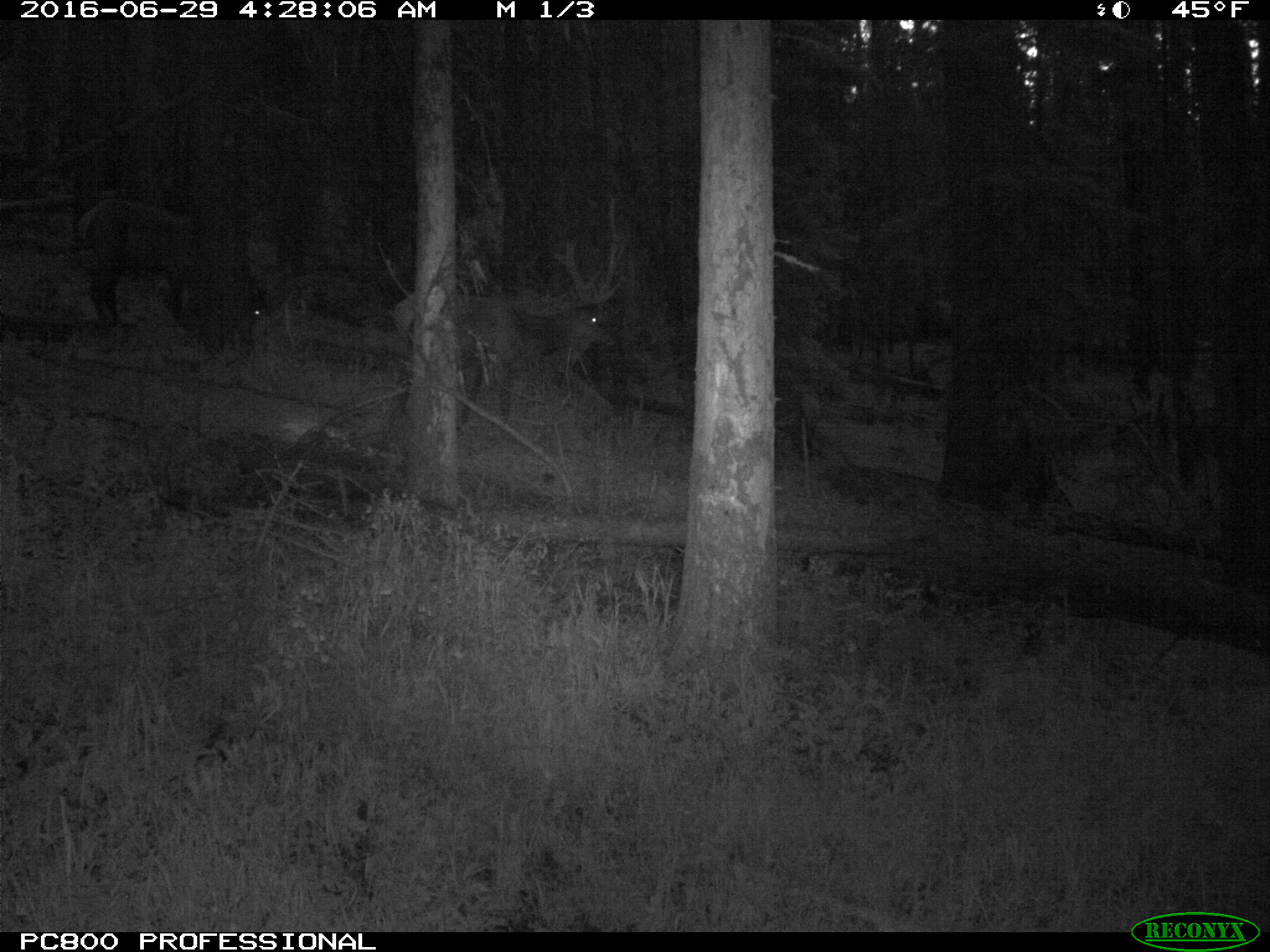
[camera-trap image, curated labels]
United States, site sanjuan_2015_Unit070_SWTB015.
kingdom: Animalia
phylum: Chordata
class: Mammalia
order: Artiodactyla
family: Cervidae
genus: Cervus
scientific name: Cervus elaphus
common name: red deer